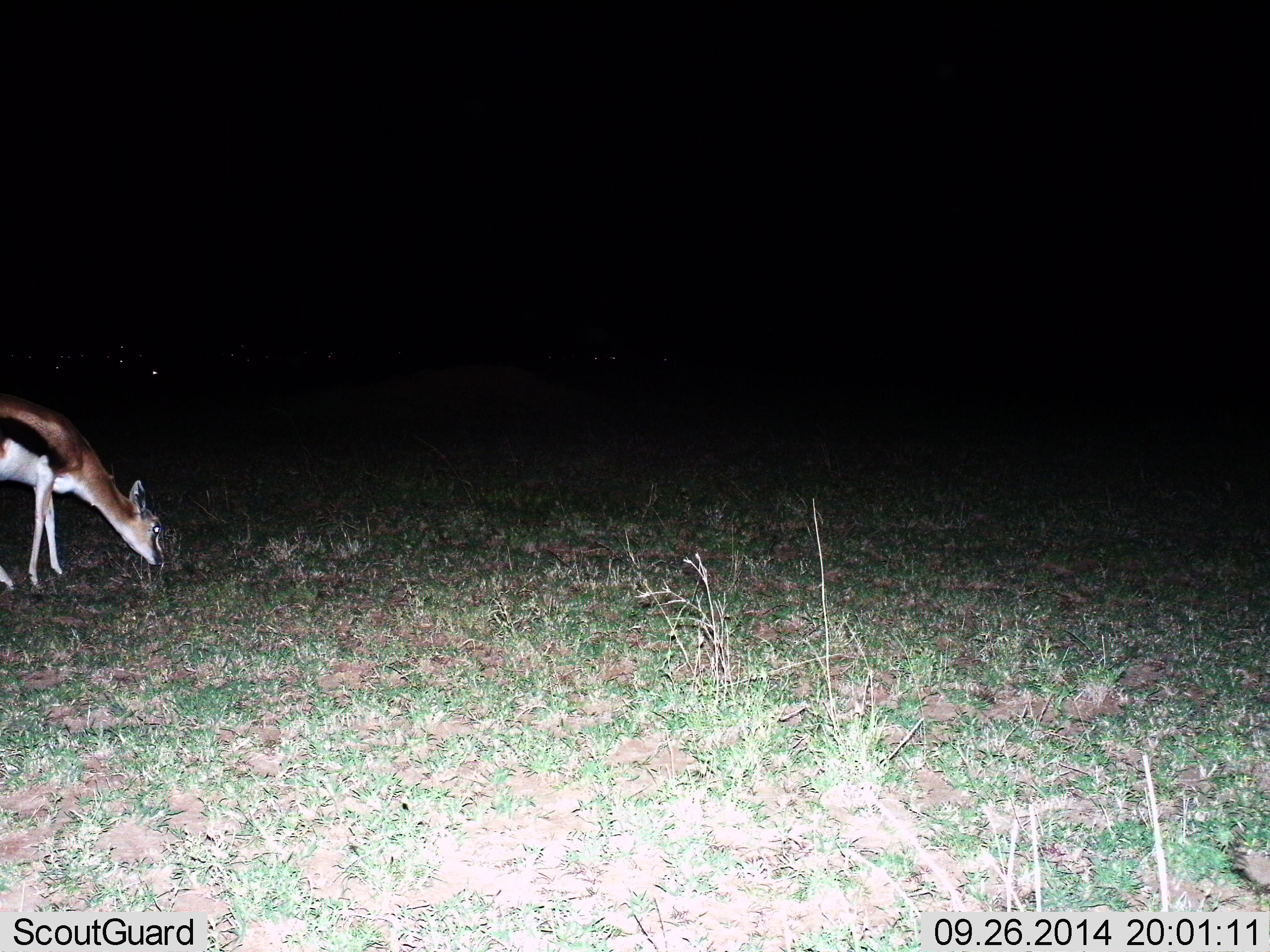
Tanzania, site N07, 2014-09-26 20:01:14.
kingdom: Animalia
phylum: Chordata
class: Mammalia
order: Artiodactyla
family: Bovidae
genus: Eudorcas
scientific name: Eudorcas thomsonii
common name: thomson's gazelle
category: gazellethomsons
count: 1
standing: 40%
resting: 0%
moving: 0%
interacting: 0%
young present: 0%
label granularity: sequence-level